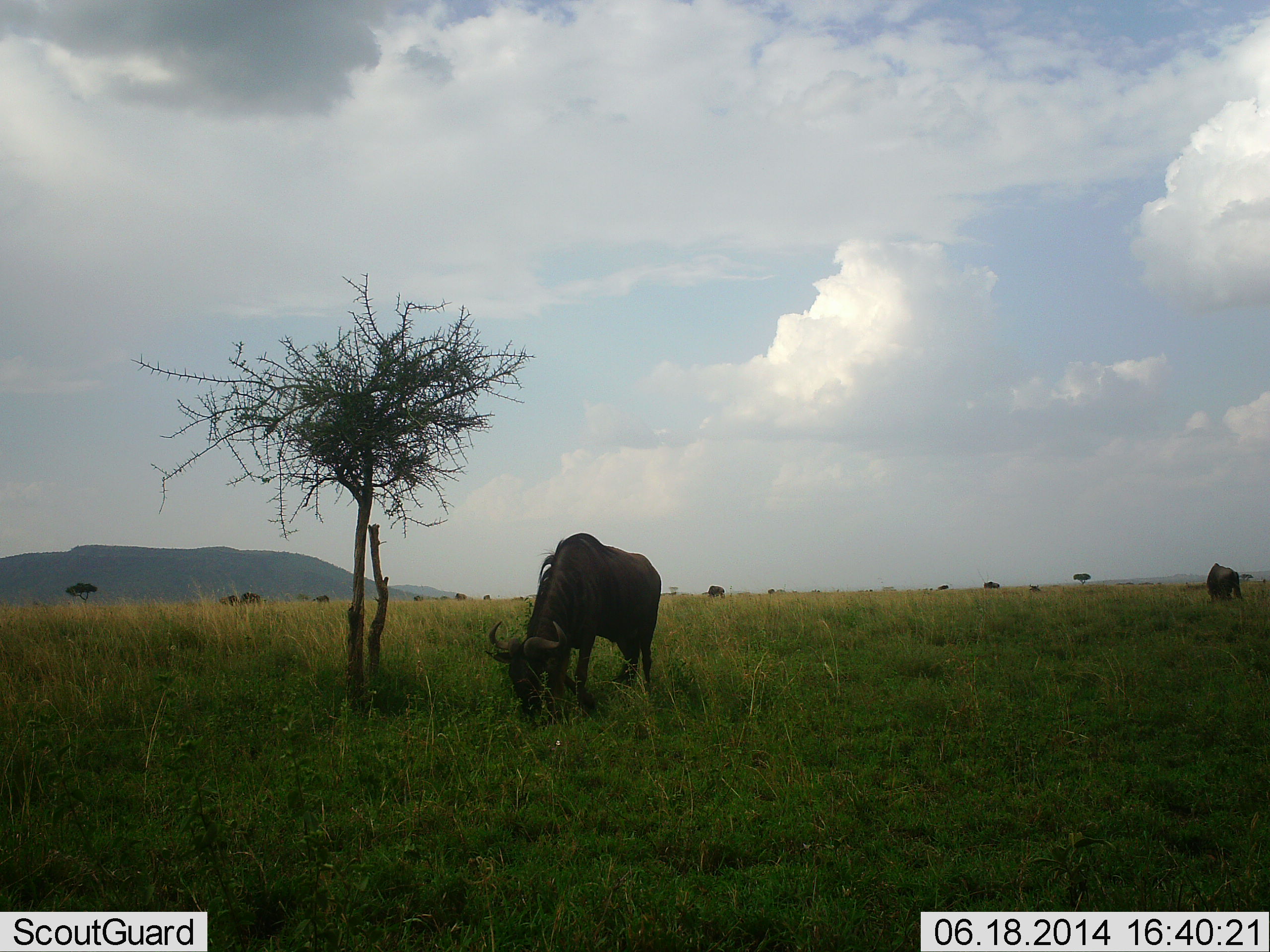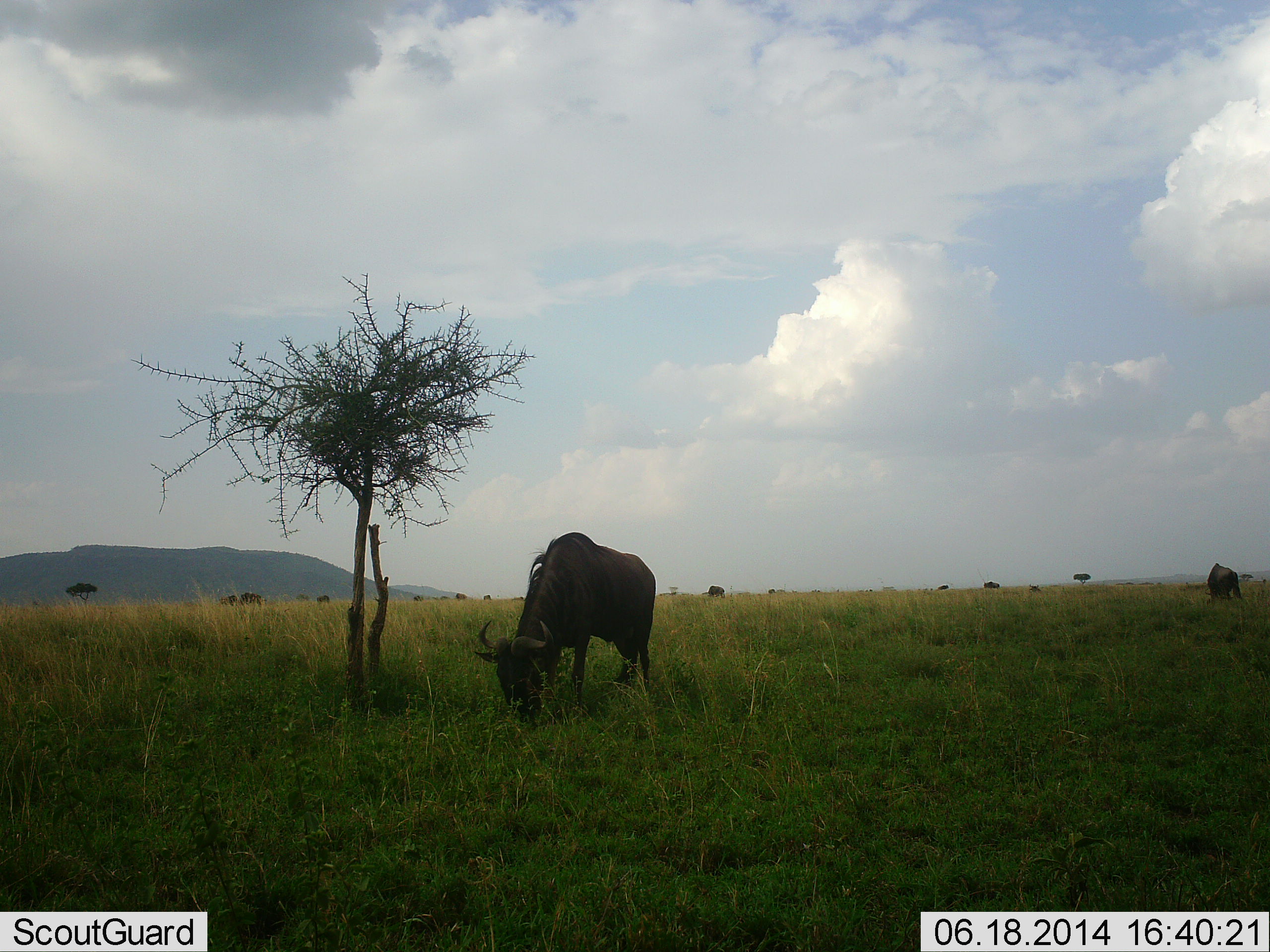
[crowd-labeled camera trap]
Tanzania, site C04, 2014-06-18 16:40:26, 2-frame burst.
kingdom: Animalia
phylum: Chordata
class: Mammalia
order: Artiodactyla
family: Bovidae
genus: Connochaetes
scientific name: Connochaetes taurinus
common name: blue wildebeest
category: wildebeest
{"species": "wildebeest (blue wildebeest) (Connochaetes taurinus)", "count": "5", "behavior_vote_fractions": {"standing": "0%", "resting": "0%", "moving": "10%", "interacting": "0%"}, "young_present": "0%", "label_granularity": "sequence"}